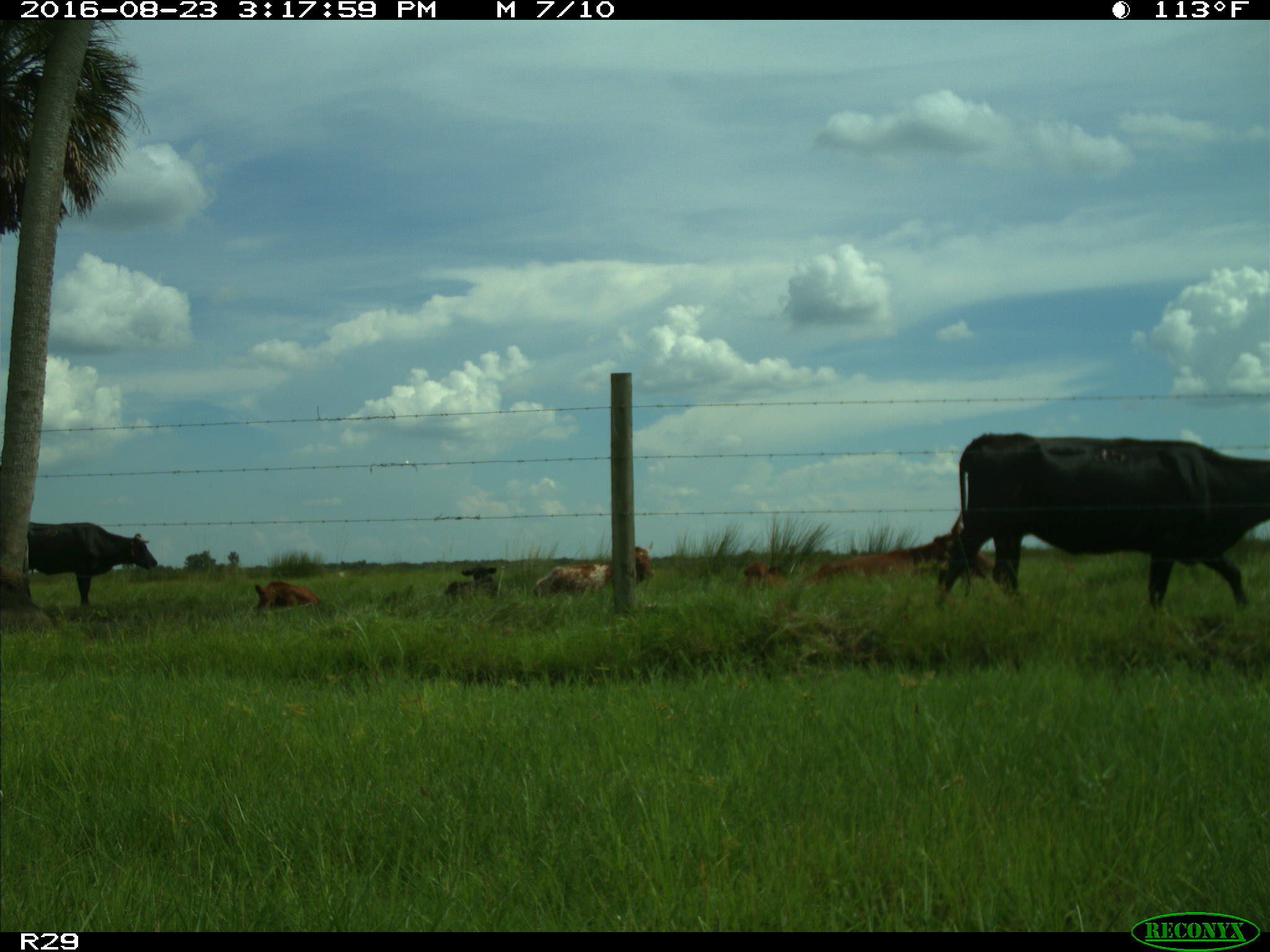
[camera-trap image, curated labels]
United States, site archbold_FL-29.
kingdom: Animalia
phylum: Chordata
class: Mammalia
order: Artiodactyla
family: Bovidae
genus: Bos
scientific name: Bos taurus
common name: domestic cow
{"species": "Bos taurus (domestic cow)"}